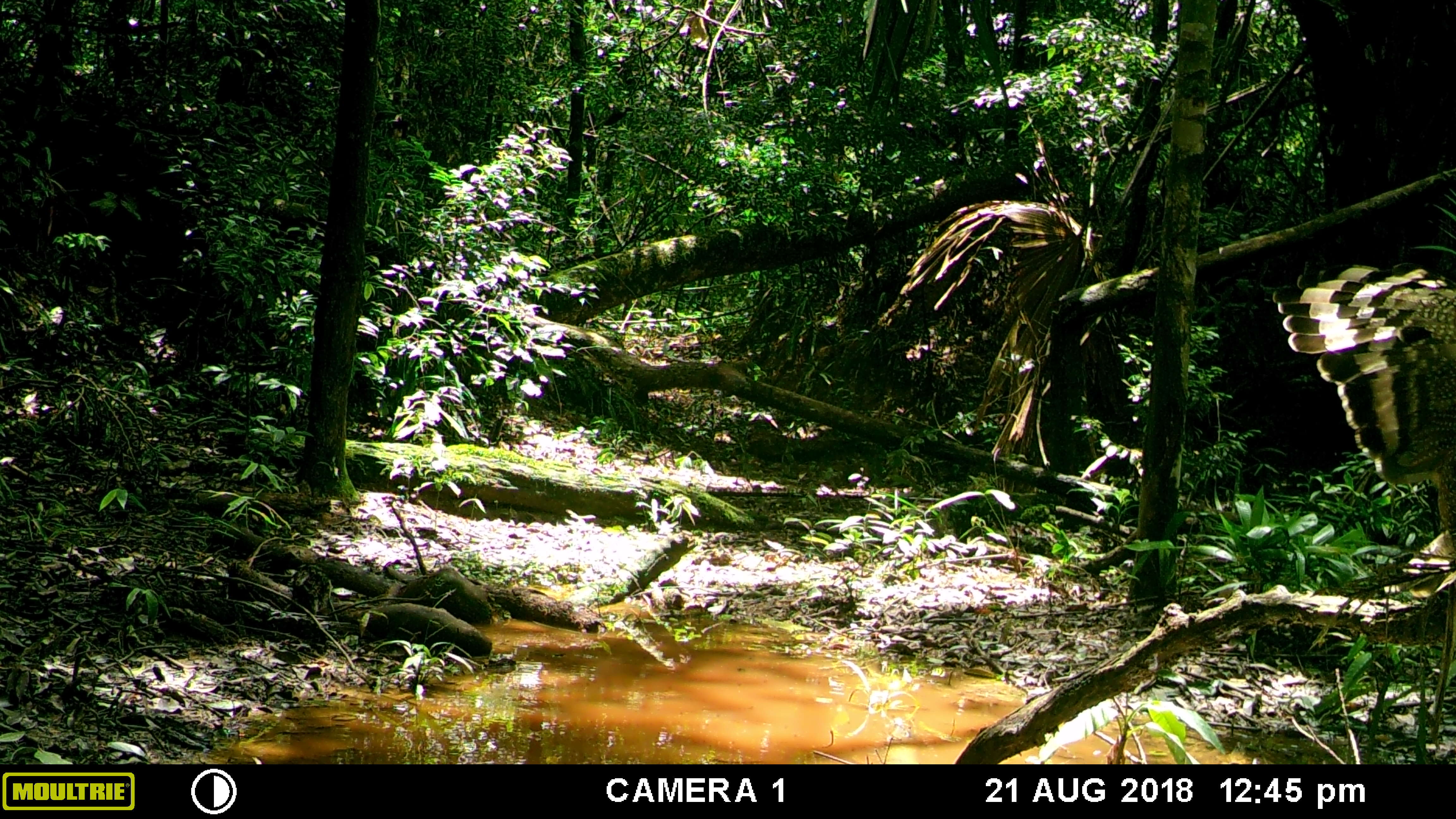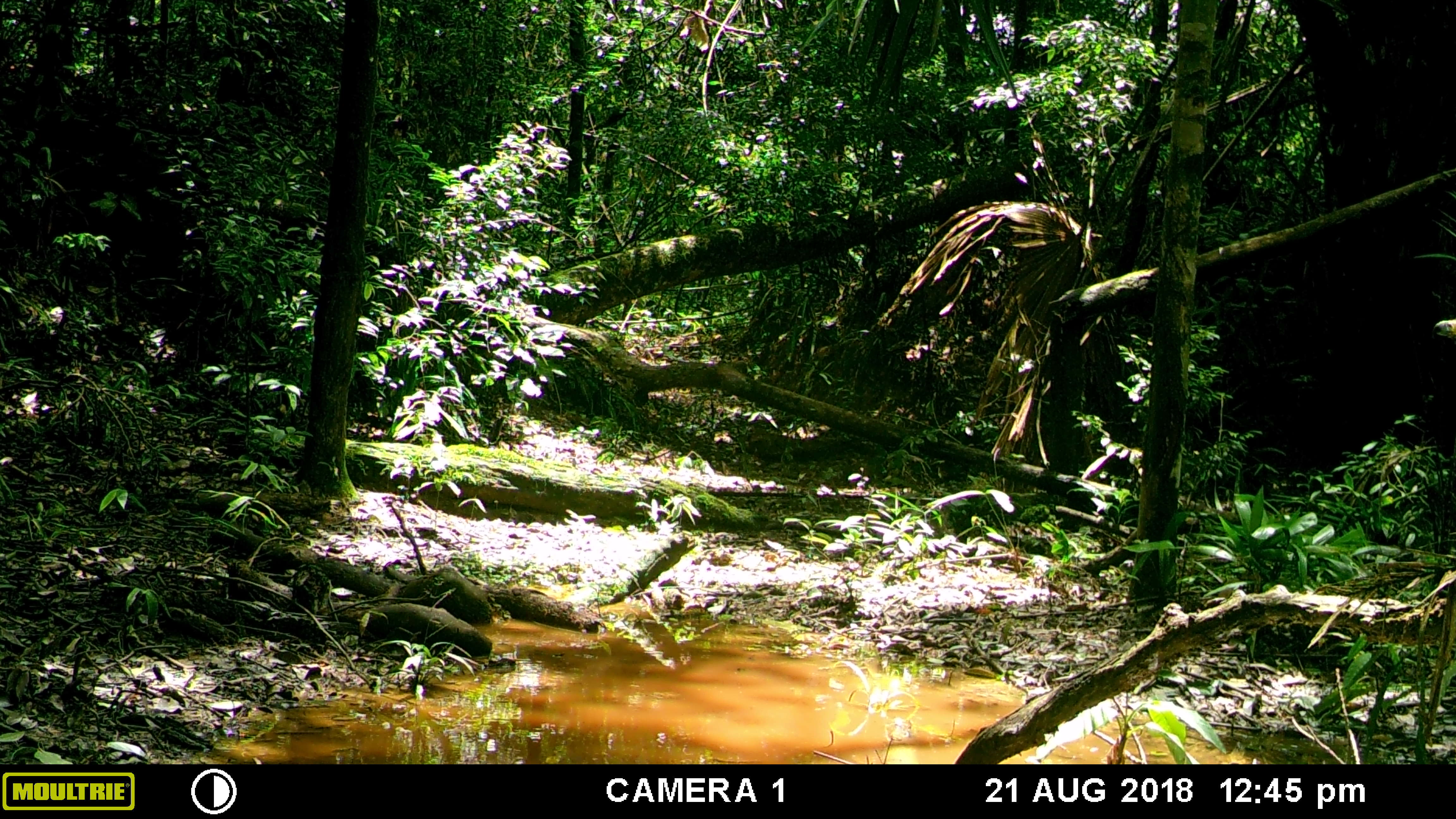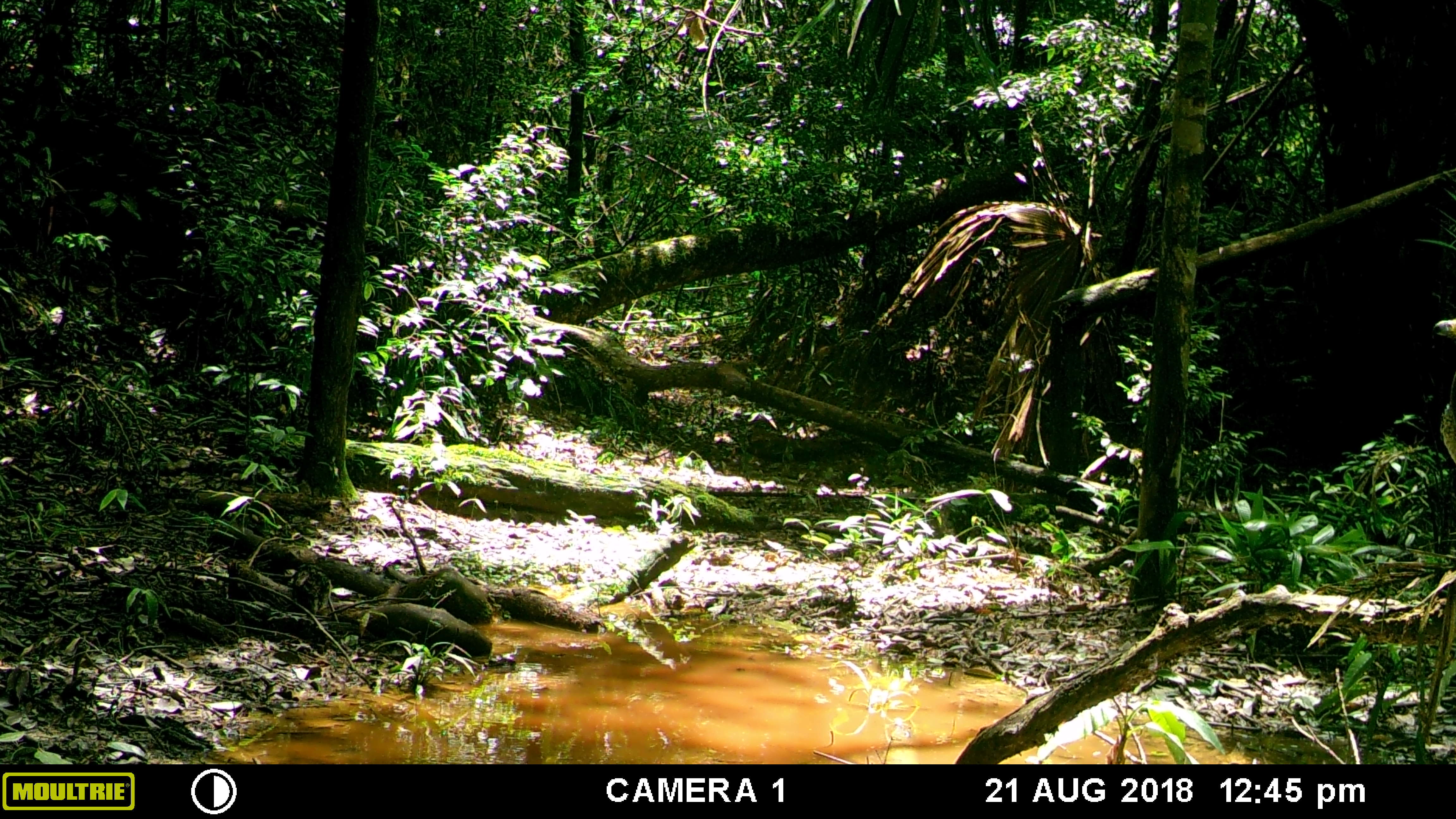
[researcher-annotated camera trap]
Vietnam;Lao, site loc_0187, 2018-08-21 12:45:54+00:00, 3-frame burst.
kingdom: Animalia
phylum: Chordata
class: Aves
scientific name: Aves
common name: bird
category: unidentified bird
Unidentified bird (bird) (Aves). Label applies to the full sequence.